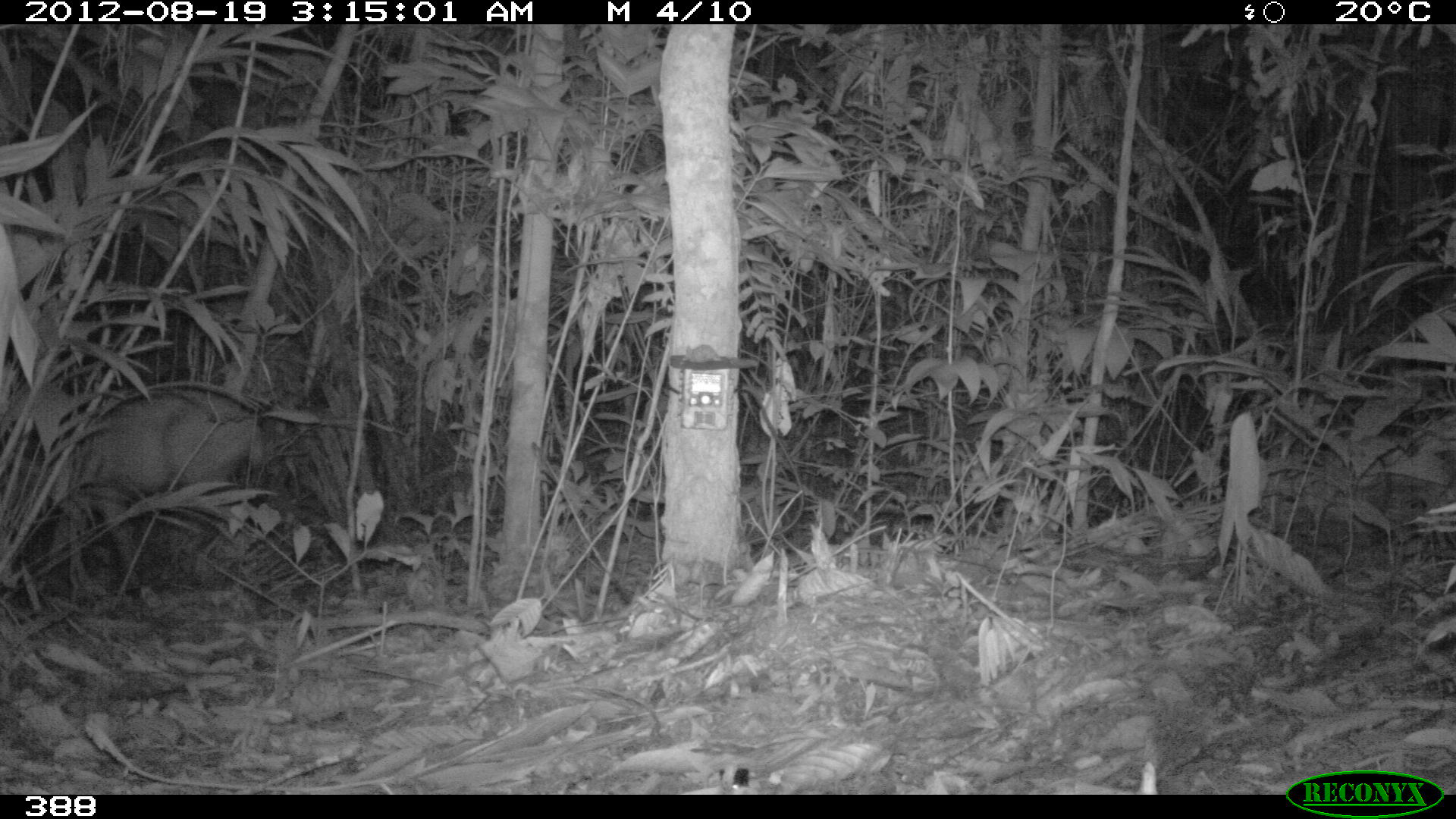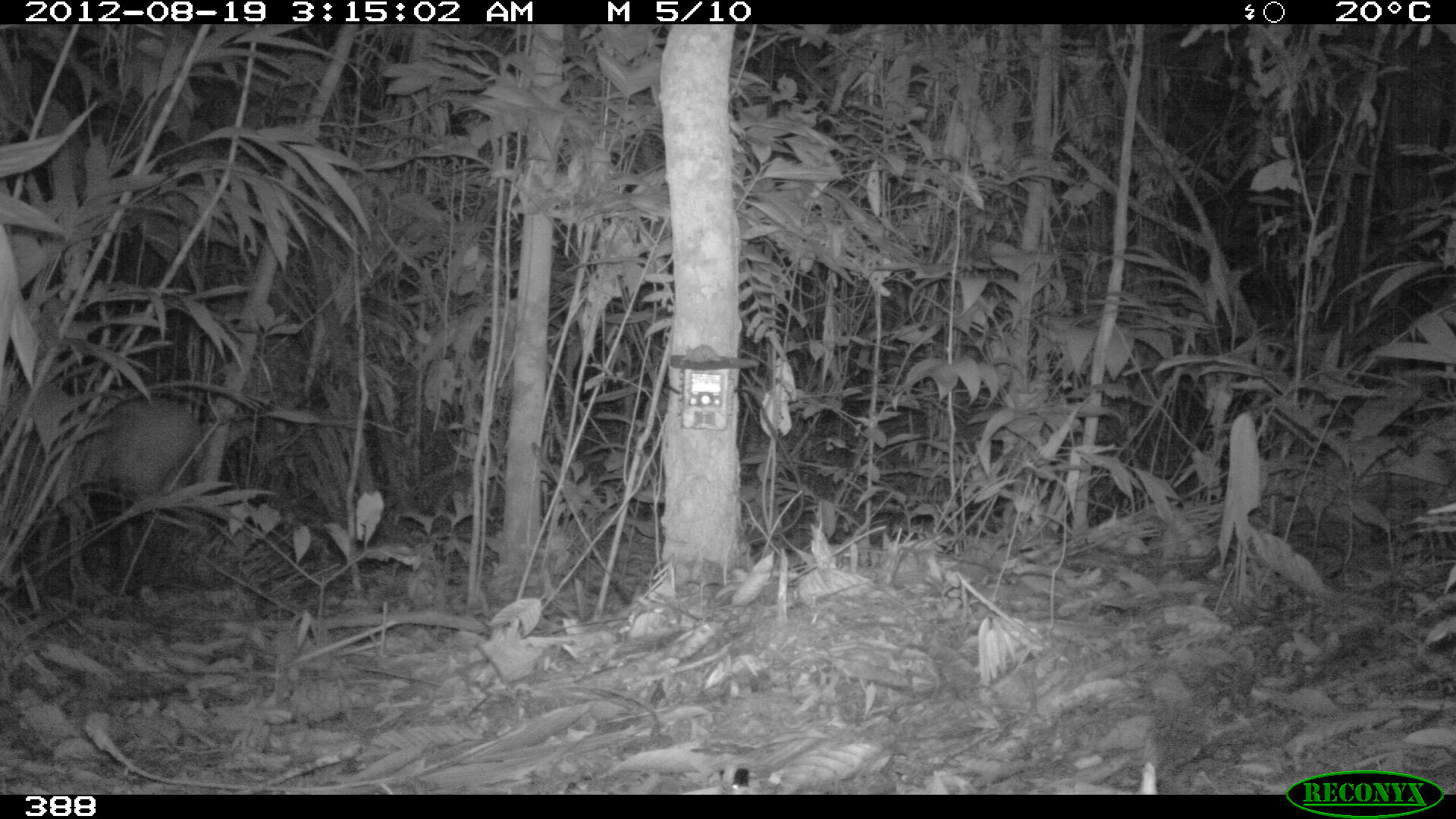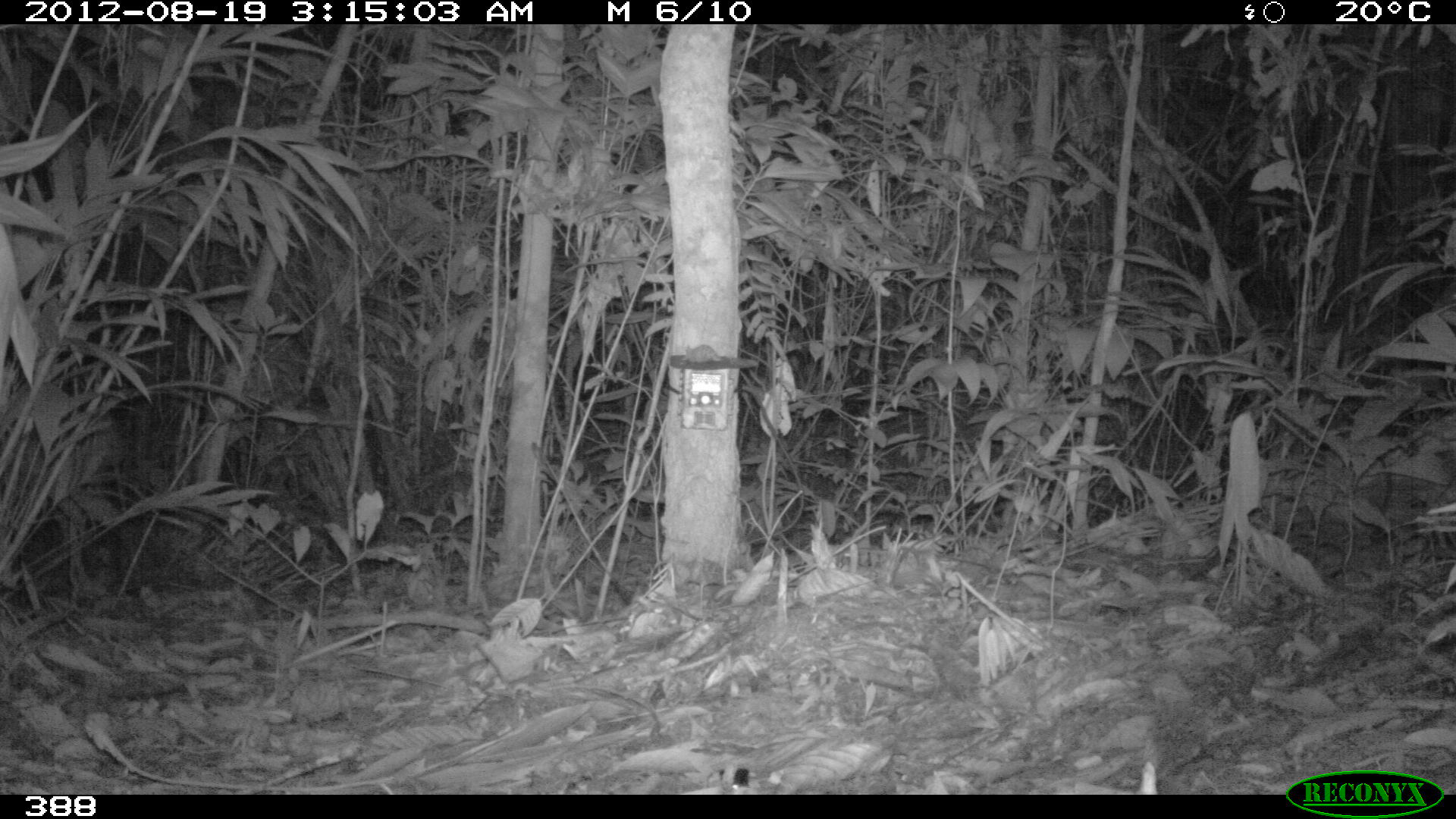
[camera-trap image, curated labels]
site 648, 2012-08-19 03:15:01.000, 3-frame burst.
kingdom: Animalia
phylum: Chordata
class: Mammalia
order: Artiodactyla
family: Cervidae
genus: Mazama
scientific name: Mazama americana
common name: red brocket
Mazama americana (red brocket).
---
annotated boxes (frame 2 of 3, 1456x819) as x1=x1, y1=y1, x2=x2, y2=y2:
mazama americana: x1=0, y1=394, x2=208, y2=595